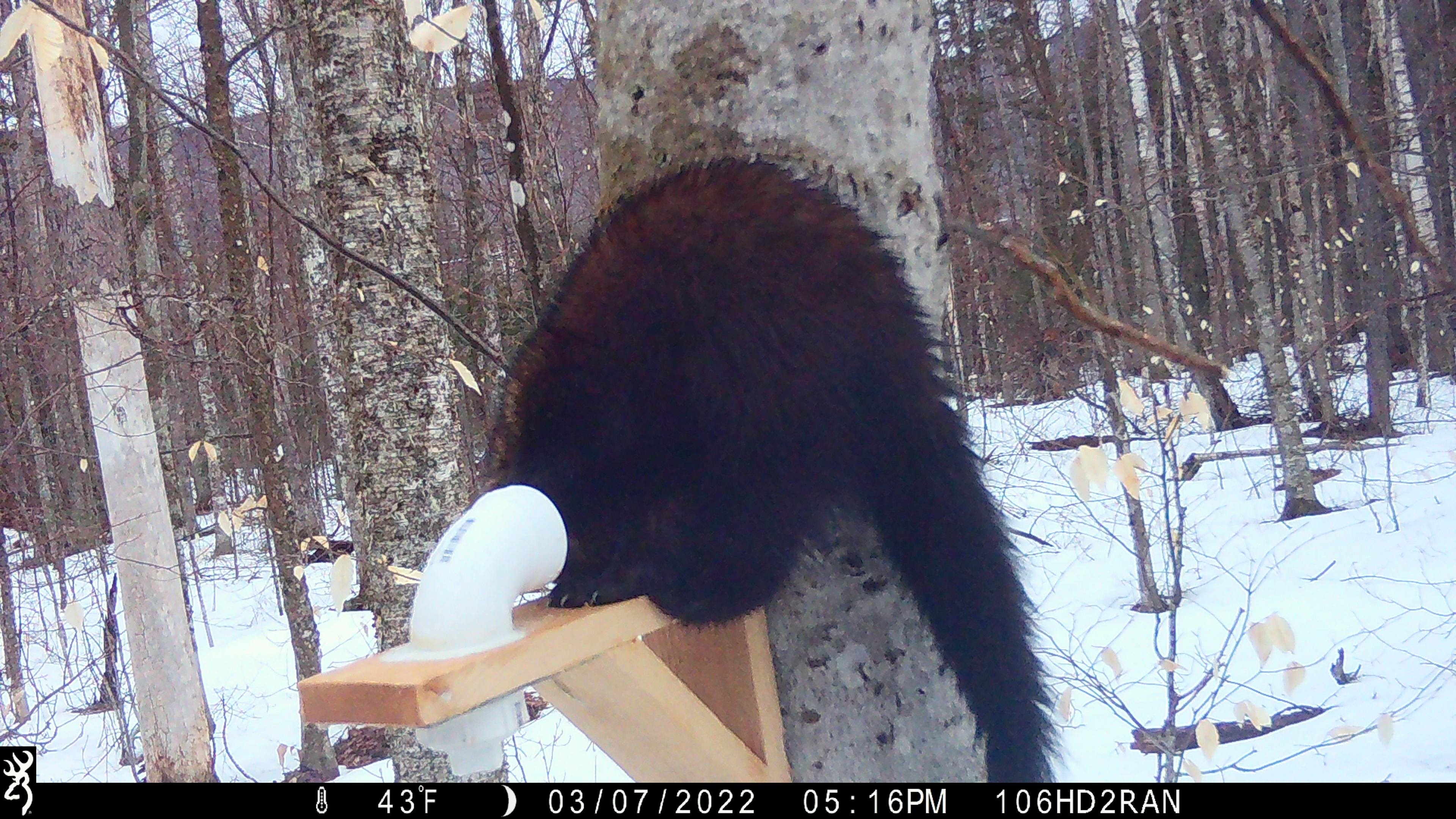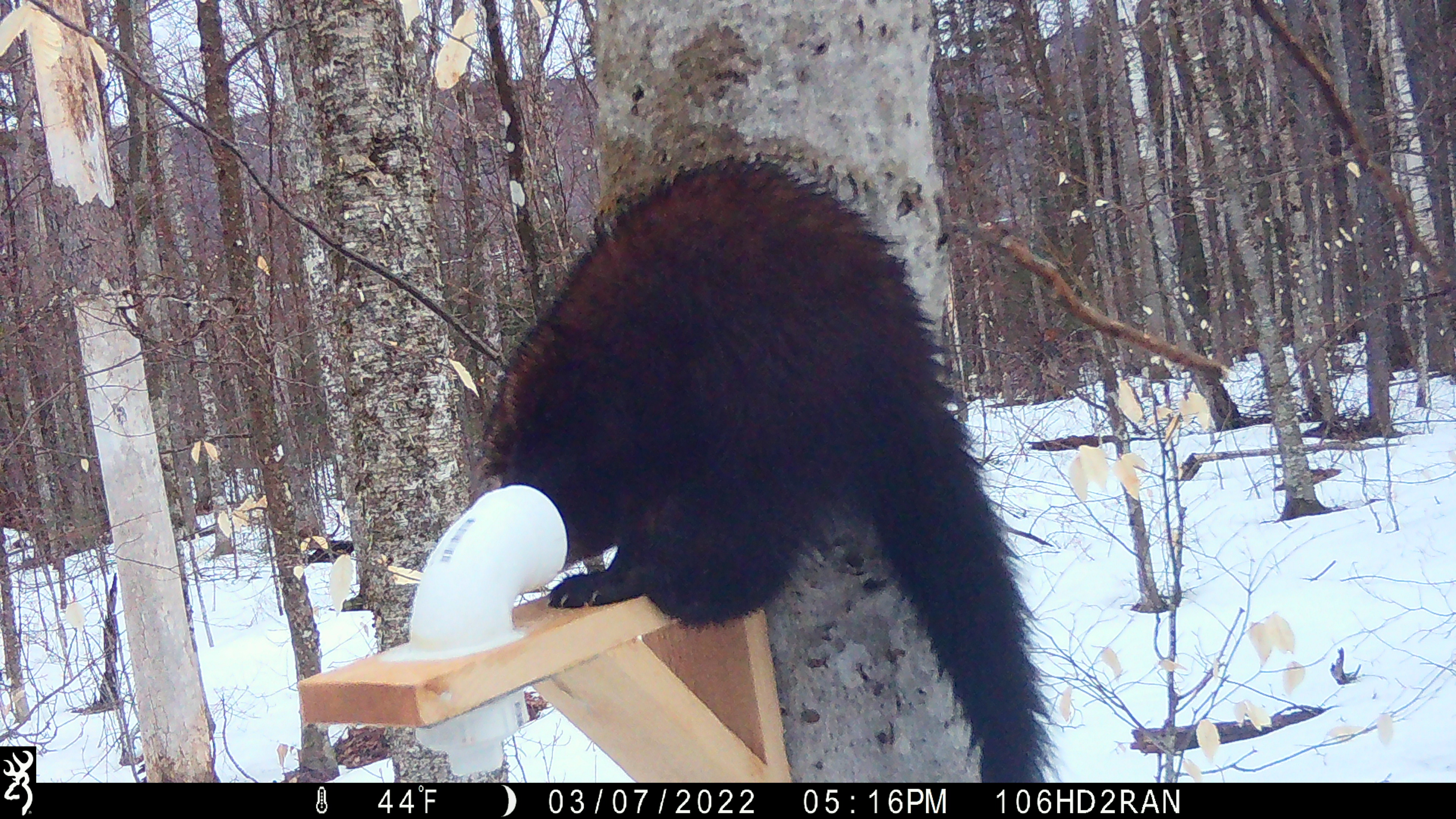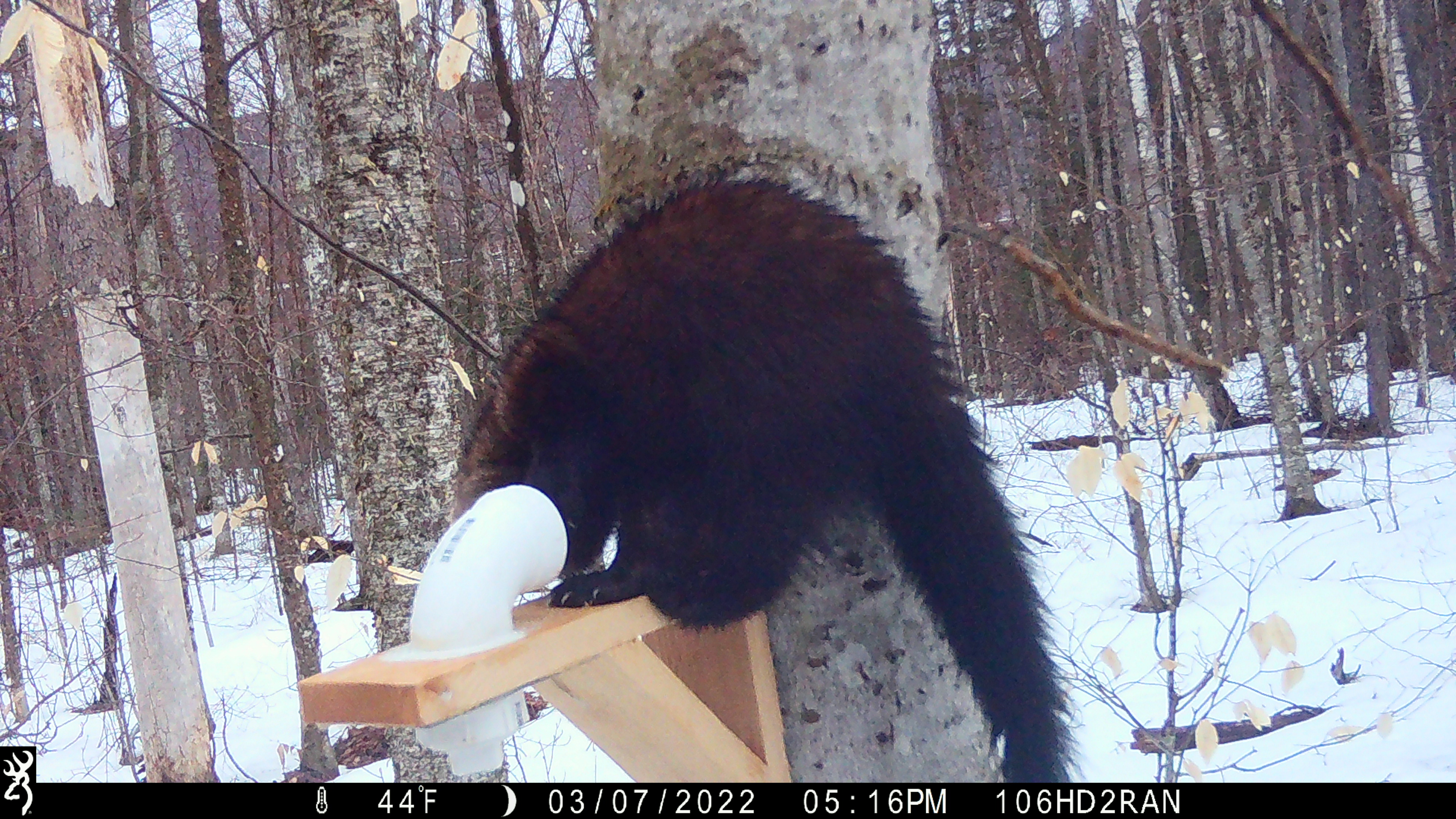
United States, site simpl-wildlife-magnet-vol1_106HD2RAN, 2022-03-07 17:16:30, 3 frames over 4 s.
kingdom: Animalia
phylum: Chordata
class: Mammalia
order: Carnivora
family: Mustelidae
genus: Pekania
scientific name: Pekania pennanti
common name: fisher